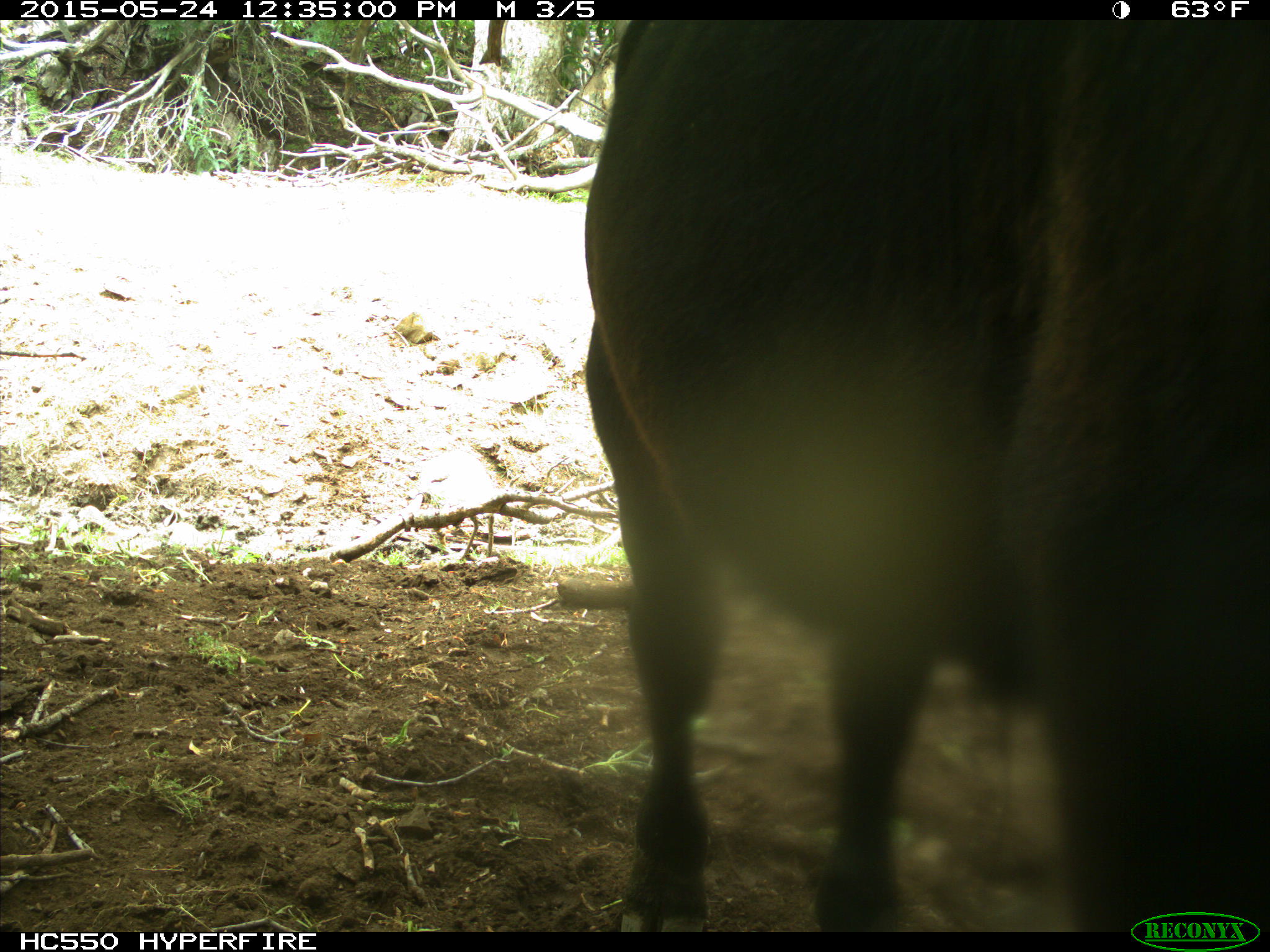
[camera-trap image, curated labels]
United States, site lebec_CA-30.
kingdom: Animalia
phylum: Chordata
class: Mammalia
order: Artiodactyla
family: Bovidae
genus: Bos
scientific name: Bos taurus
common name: domestic cow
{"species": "Bos taurus (domestic cow)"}